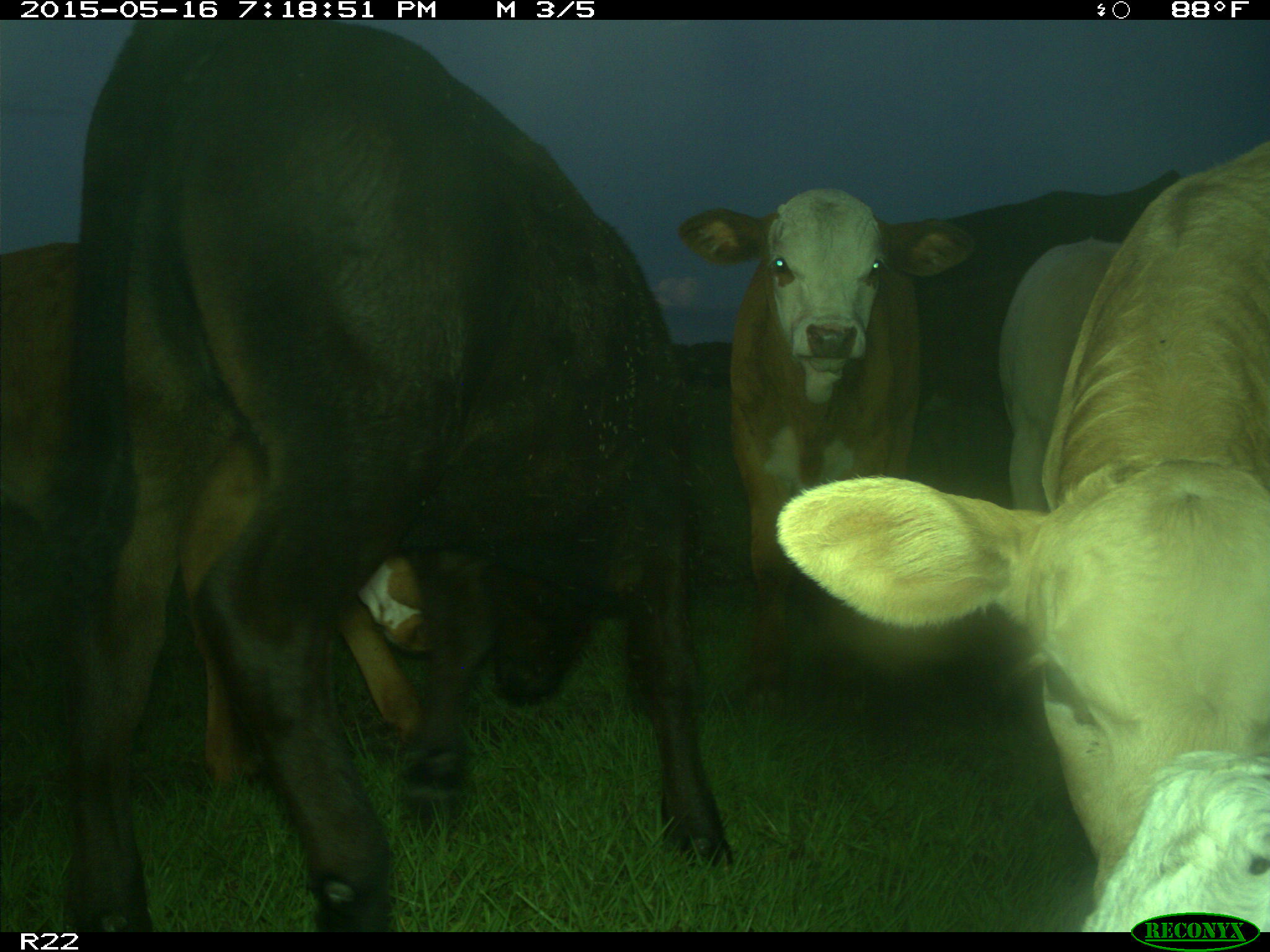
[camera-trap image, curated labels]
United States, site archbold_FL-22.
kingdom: Animalia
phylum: Chordata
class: Mammalia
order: Artiodactyla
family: Bovidae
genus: Bos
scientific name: Bos taurus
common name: domestic cow